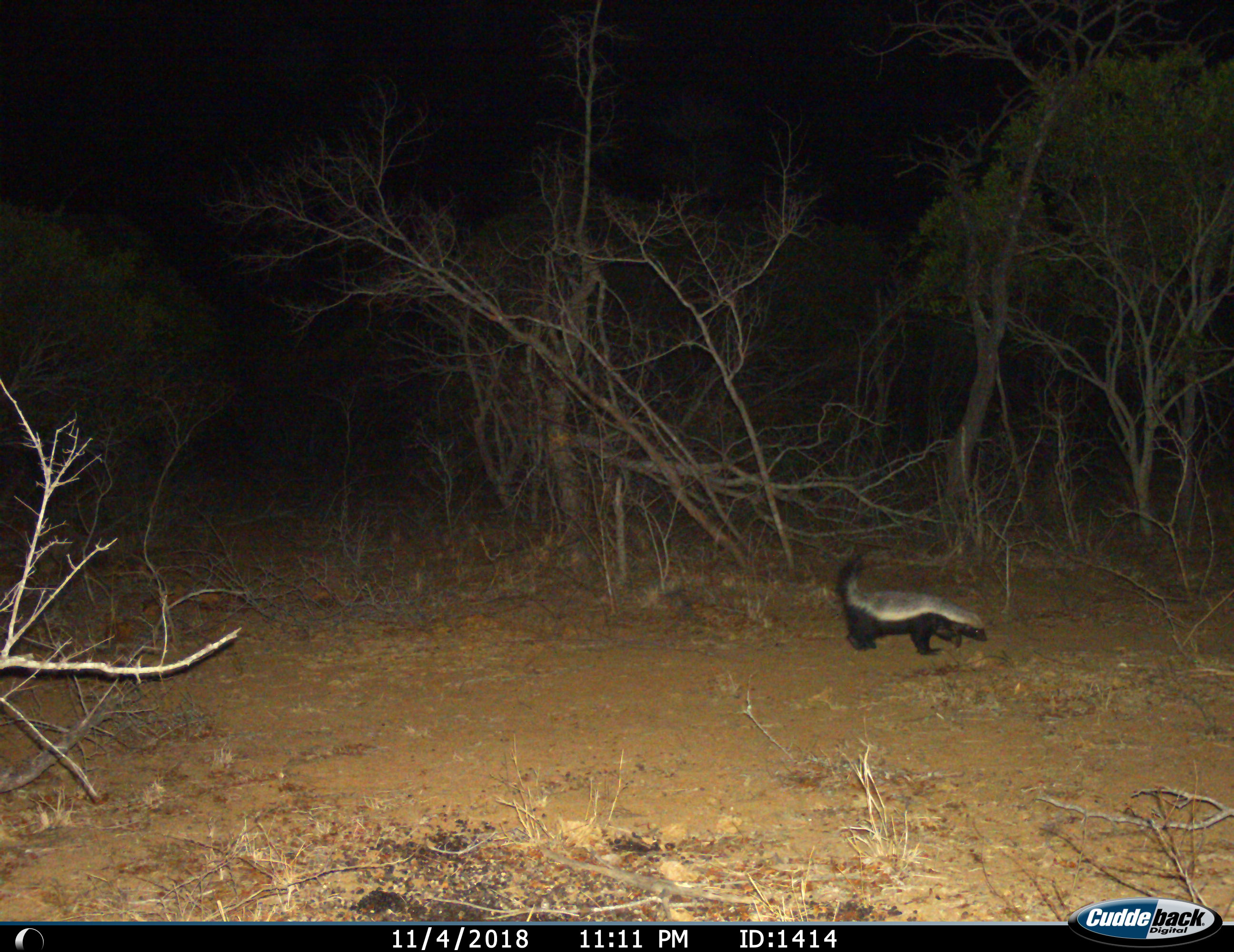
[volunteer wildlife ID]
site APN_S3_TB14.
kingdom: Animalia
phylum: Chordata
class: Mammalia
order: Carnivora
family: Mustelidae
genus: Mellivora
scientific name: Mellivora capensis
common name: honey badger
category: honeybadger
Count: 1.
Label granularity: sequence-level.